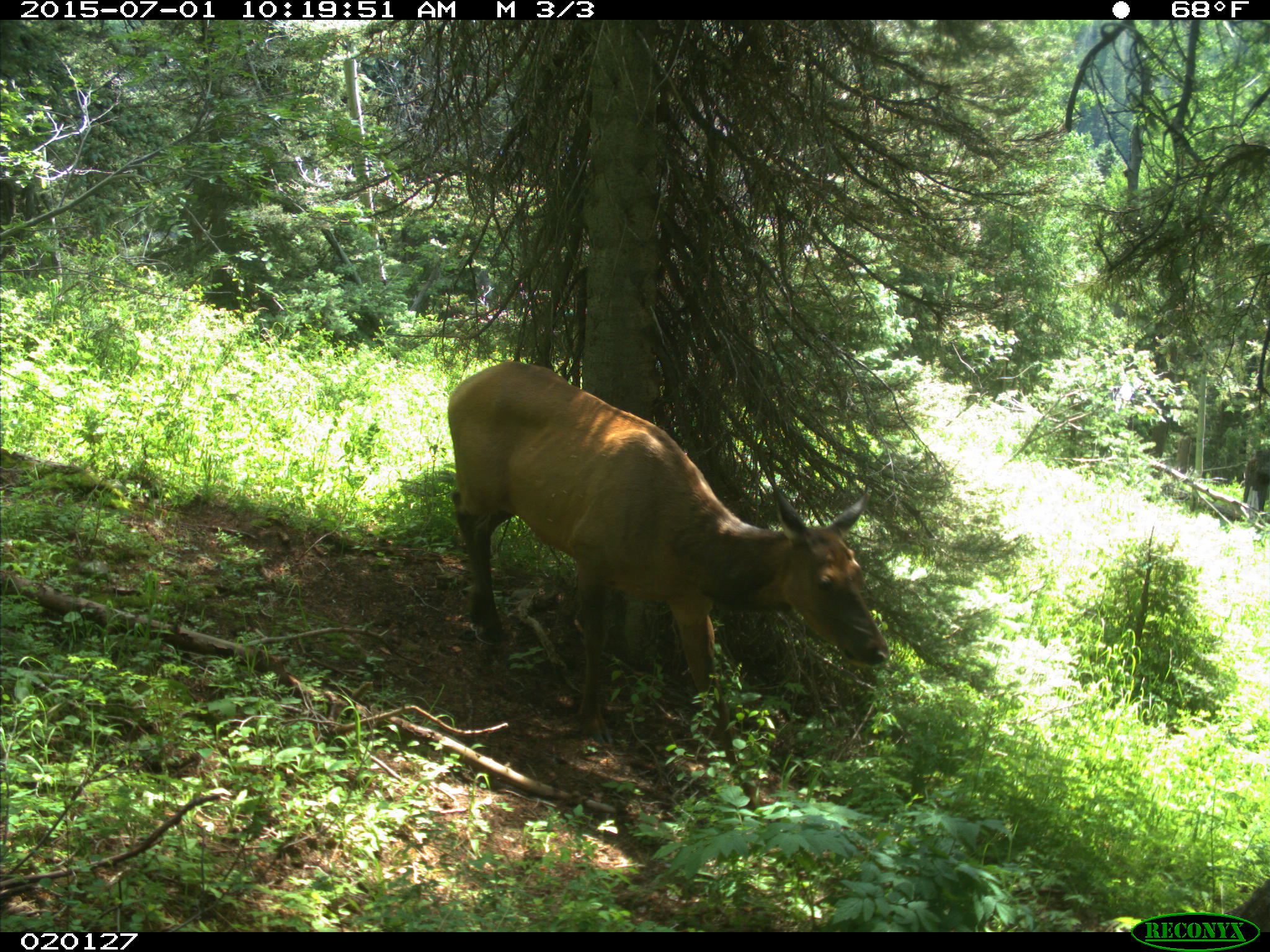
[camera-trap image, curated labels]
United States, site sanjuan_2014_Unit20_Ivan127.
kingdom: Animalia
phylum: Chordata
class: Mammalia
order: Artiodactyla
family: Cervidae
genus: Cervus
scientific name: Cervus elaphus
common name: red deer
Cervus elaphus (red deer).